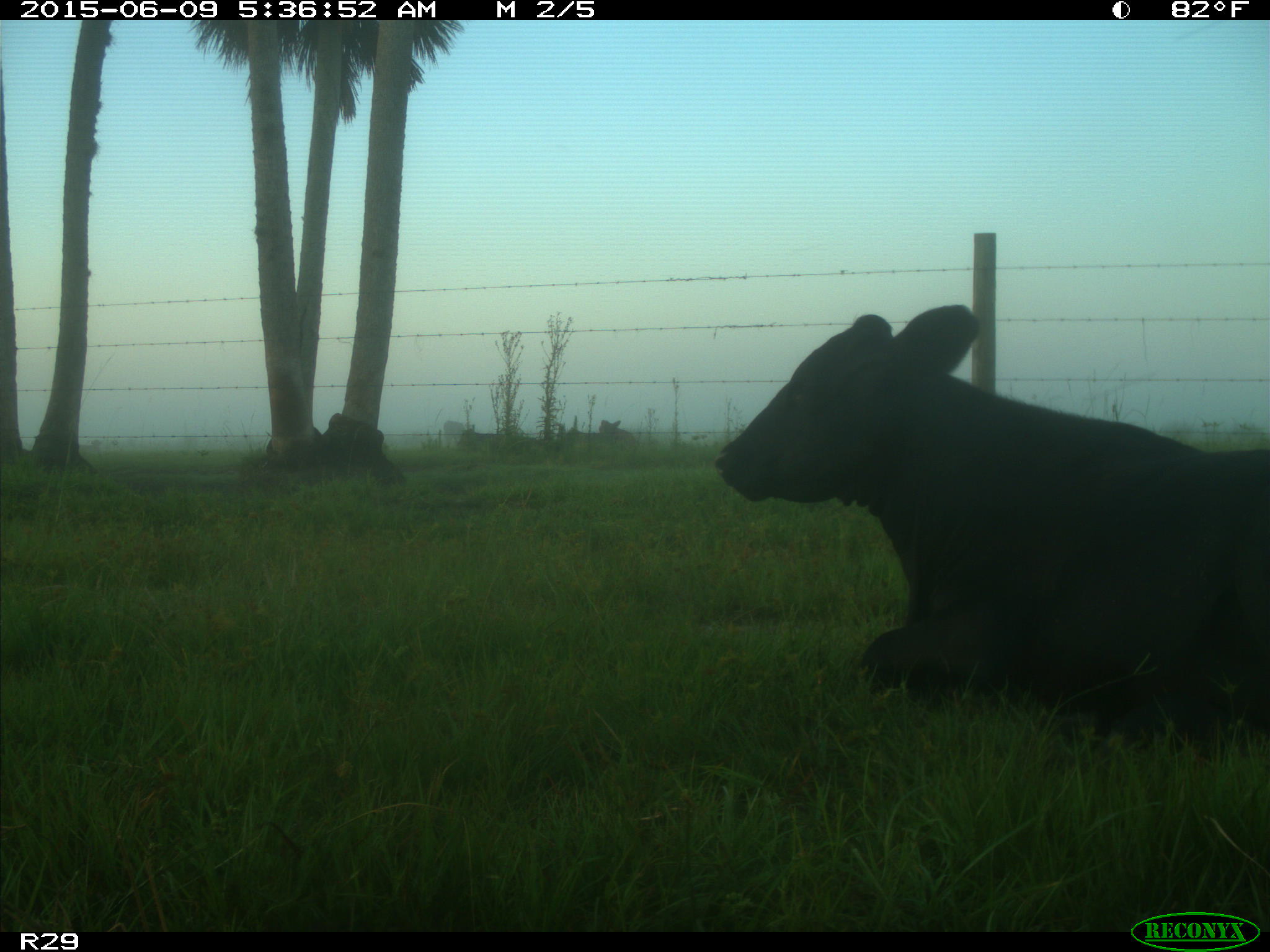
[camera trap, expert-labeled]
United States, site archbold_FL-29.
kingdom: Animalia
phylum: Chordata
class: Mammalia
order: Artiodactyla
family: Bovidae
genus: Bos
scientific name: Bos taurus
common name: domestic cow